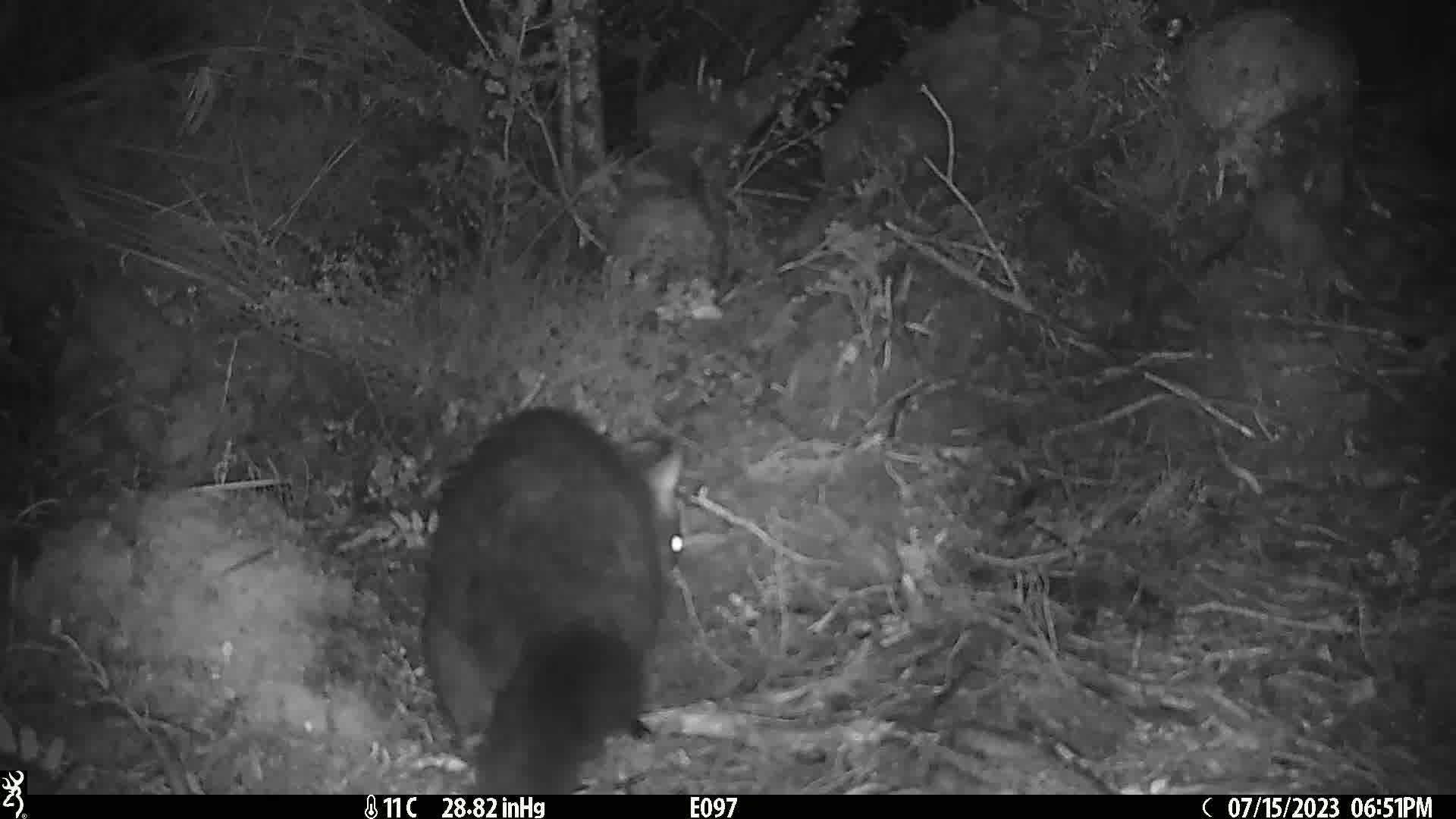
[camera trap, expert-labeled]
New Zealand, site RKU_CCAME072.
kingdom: Animalia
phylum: Chordata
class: Mammalia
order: Diprotodontia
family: Phalangeridae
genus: Trichosurus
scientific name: Trichosurus vulpecula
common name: common brushtail possum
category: possum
Possum (common brushtail possum) (Trichosurus vulpecula).